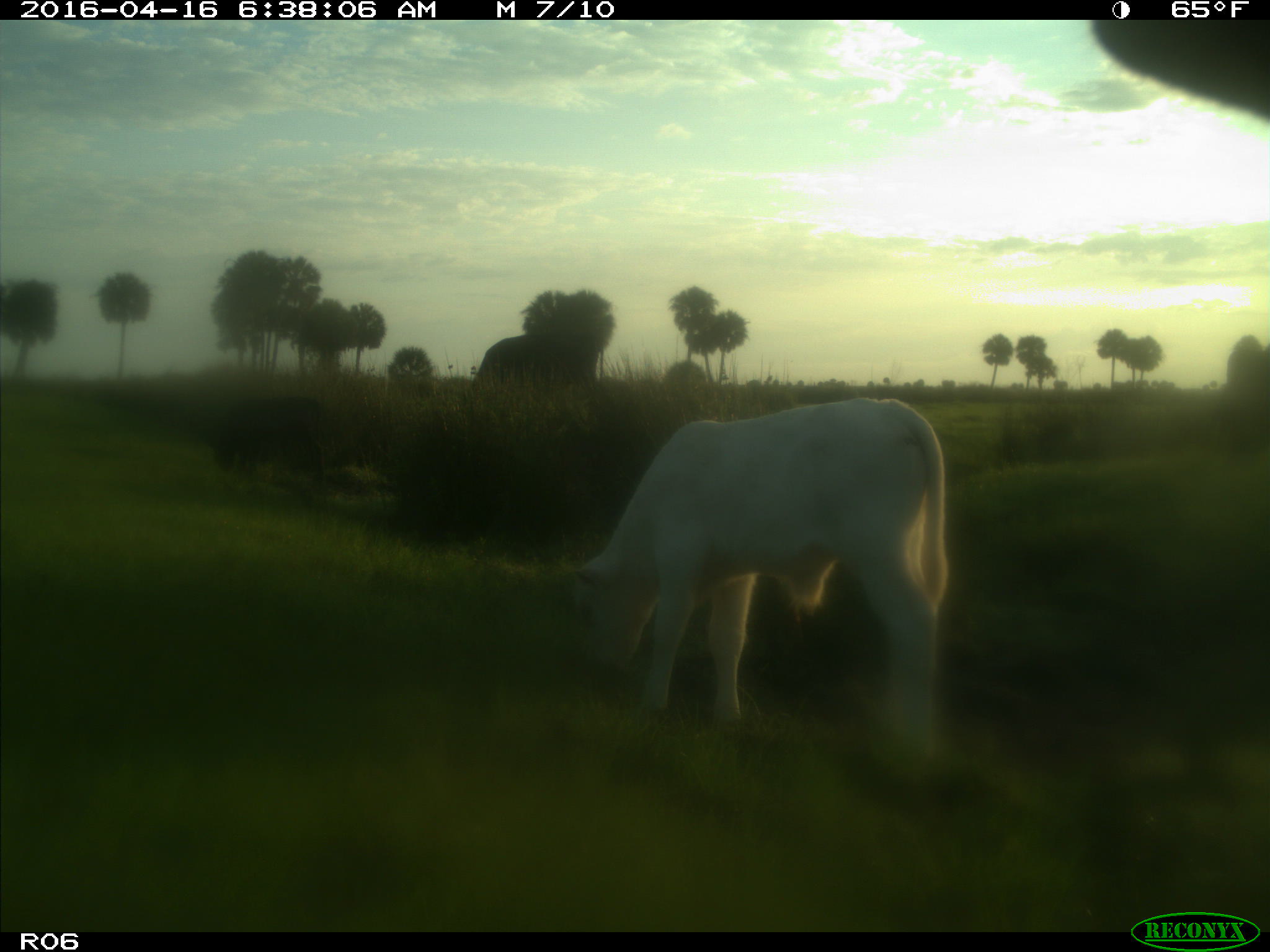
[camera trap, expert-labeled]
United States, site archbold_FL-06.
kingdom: Animalia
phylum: Chordata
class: Mammalia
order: Artiodactyla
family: Bovidae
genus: Bos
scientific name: Bos taurus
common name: domestic cow